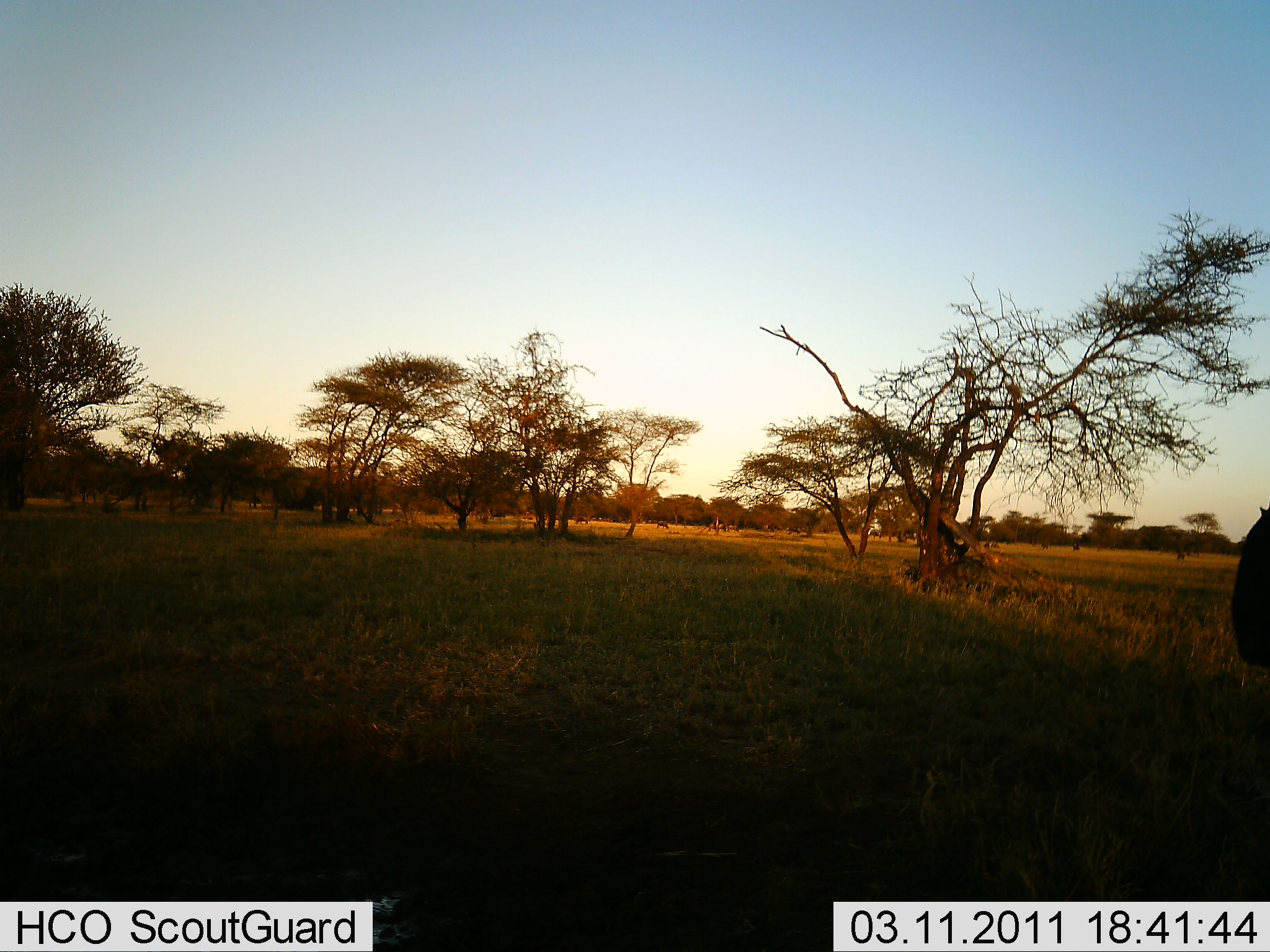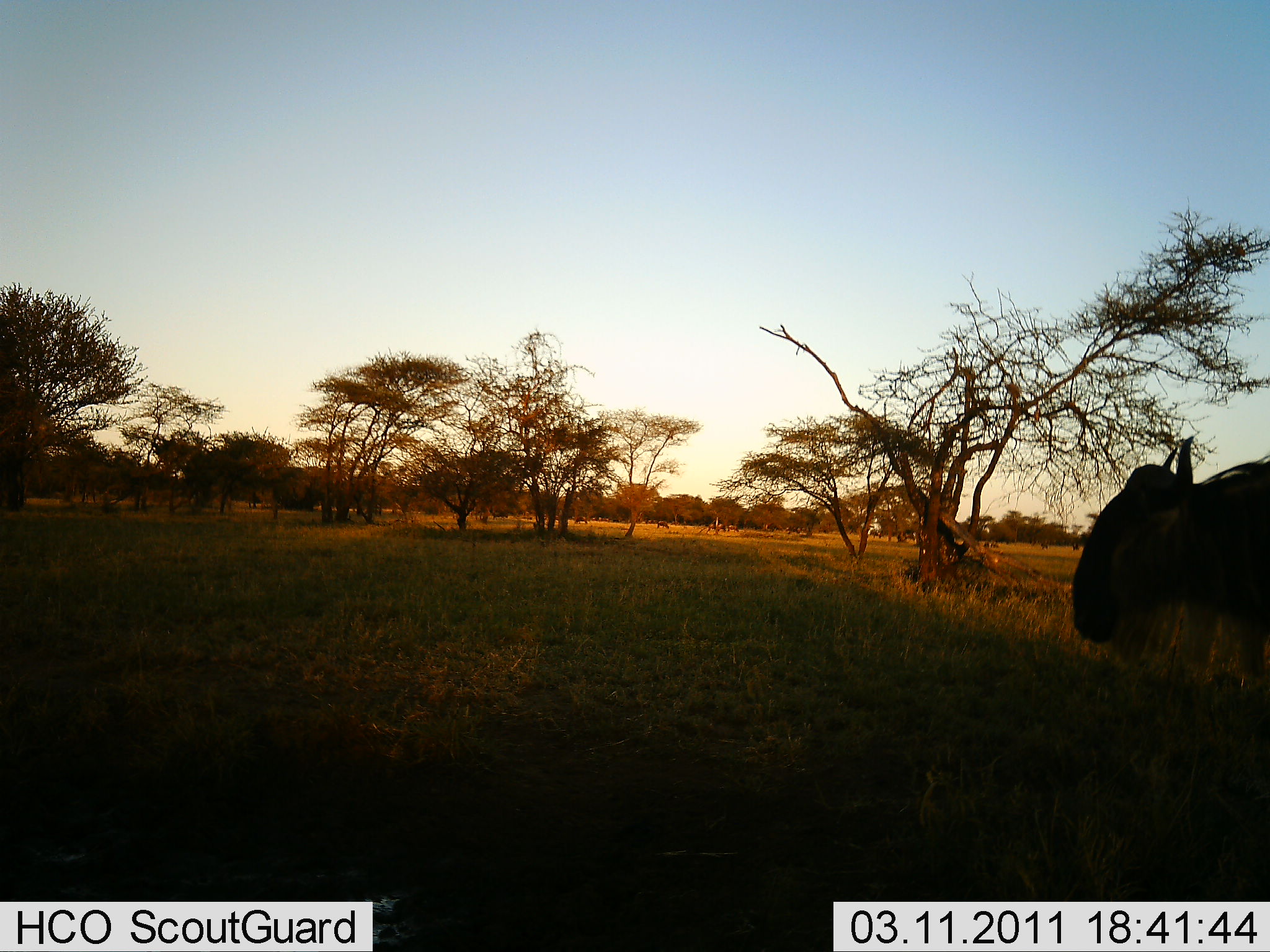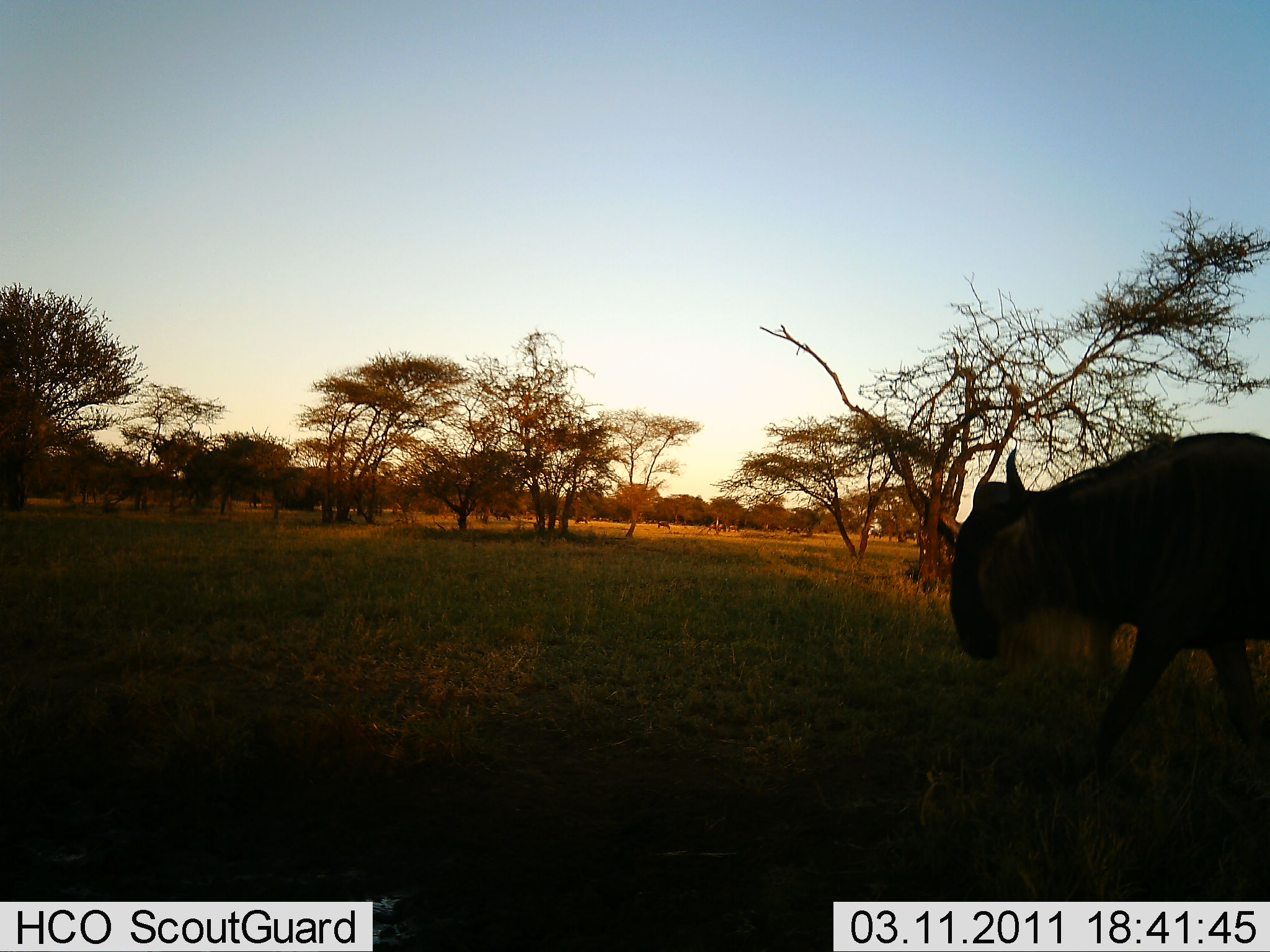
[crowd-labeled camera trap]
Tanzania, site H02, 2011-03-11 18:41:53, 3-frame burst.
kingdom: Animalia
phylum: Chordata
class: Mammalia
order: Artiodactyla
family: Bovidae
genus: Connochaetes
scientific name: Connochaetes taurinus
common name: blue wildebeest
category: wildebeest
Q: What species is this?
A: Wildebeest (blue wildebeest) (Connochaetes taurinus).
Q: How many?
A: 1.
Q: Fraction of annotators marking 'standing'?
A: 0%.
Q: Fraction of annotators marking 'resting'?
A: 0%.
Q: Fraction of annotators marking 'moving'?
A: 100%.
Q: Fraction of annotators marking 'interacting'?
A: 0%.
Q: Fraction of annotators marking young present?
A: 0%.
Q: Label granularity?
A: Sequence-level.